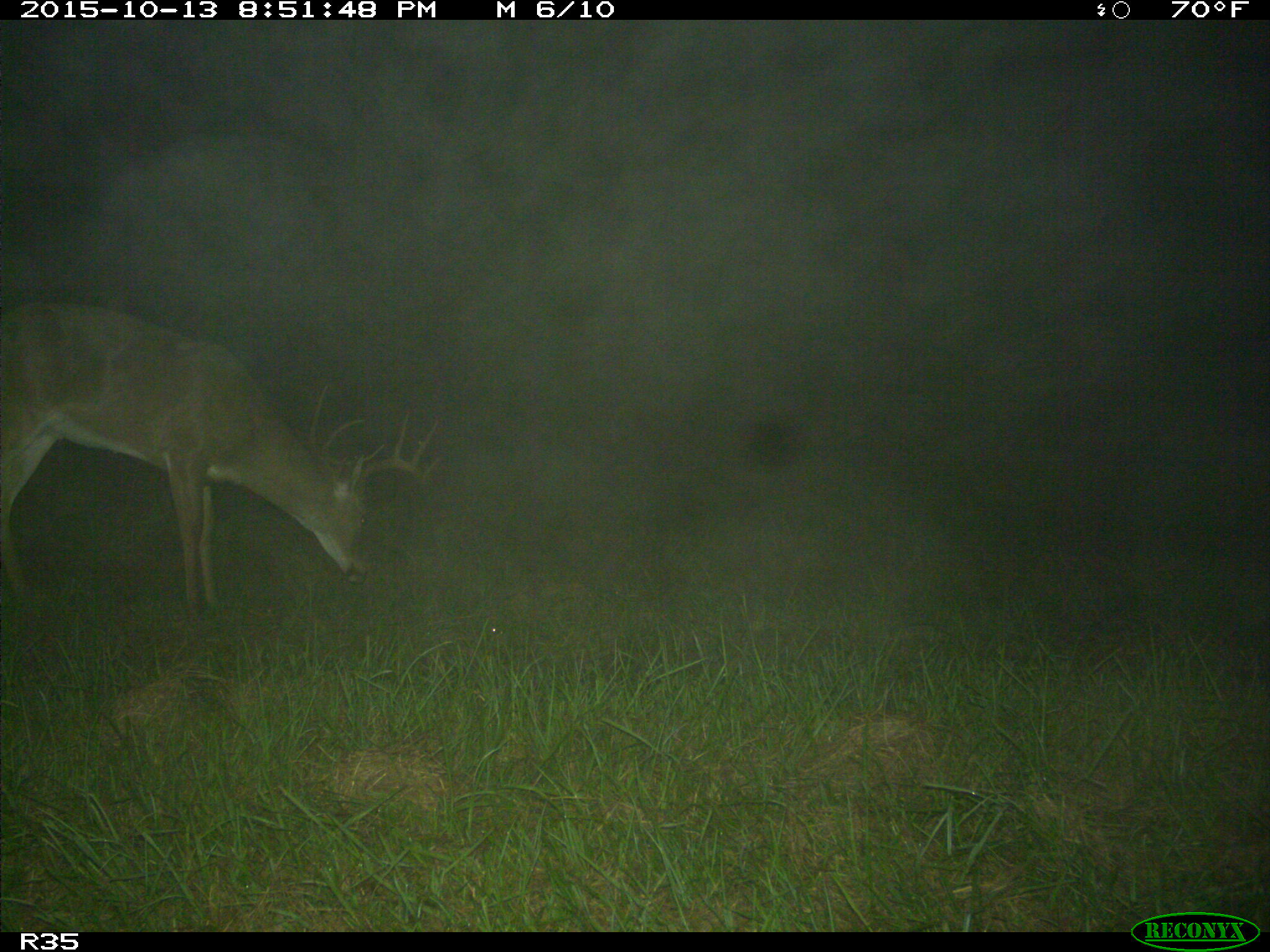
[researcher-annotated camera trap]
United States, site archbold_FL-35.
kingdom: Animalia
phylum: Chordata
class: Mammalia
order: Artiodactyla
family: Cervidae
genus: Odocoileus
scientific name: Odocoileus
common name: deer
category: unidentified deer